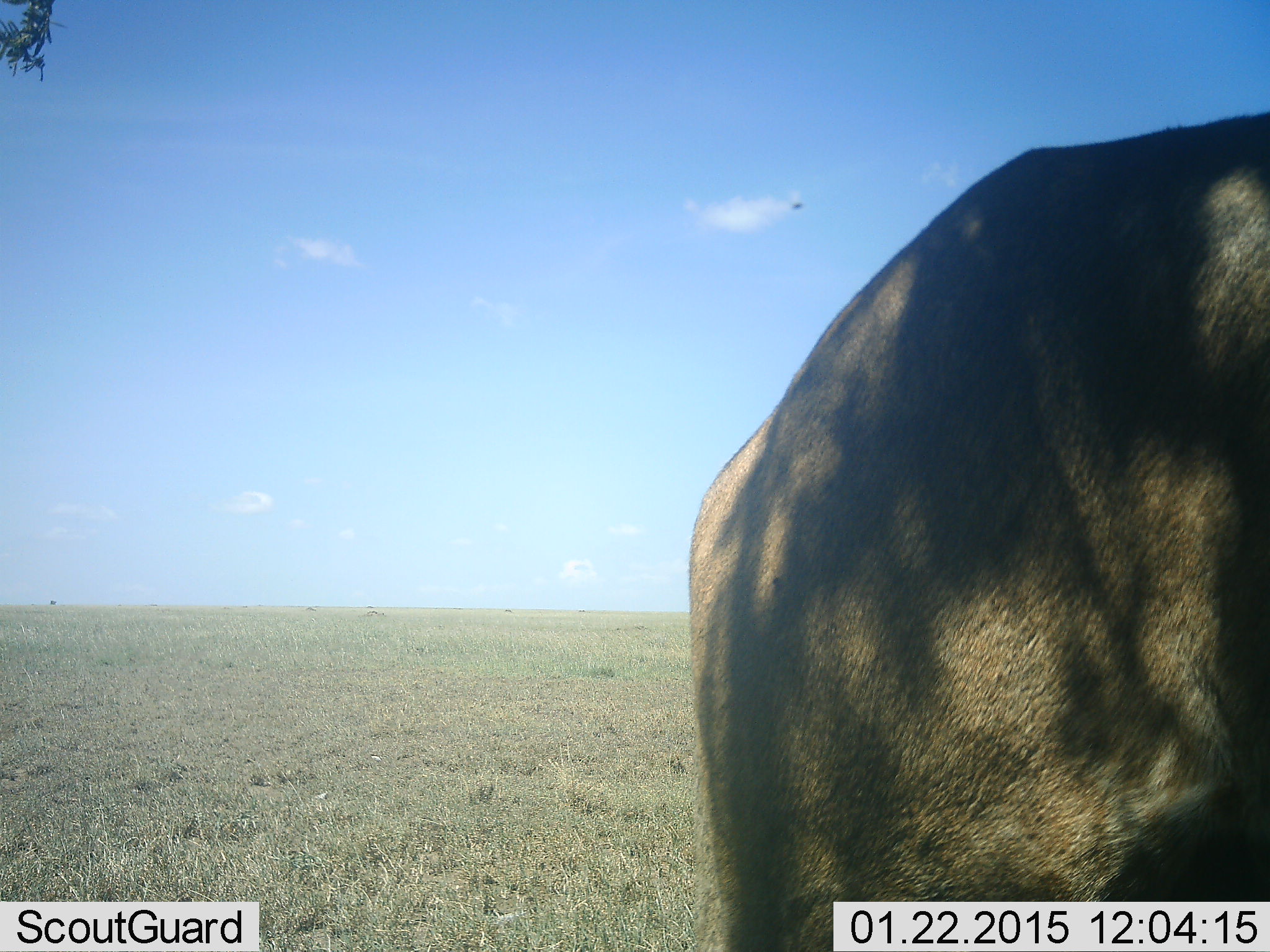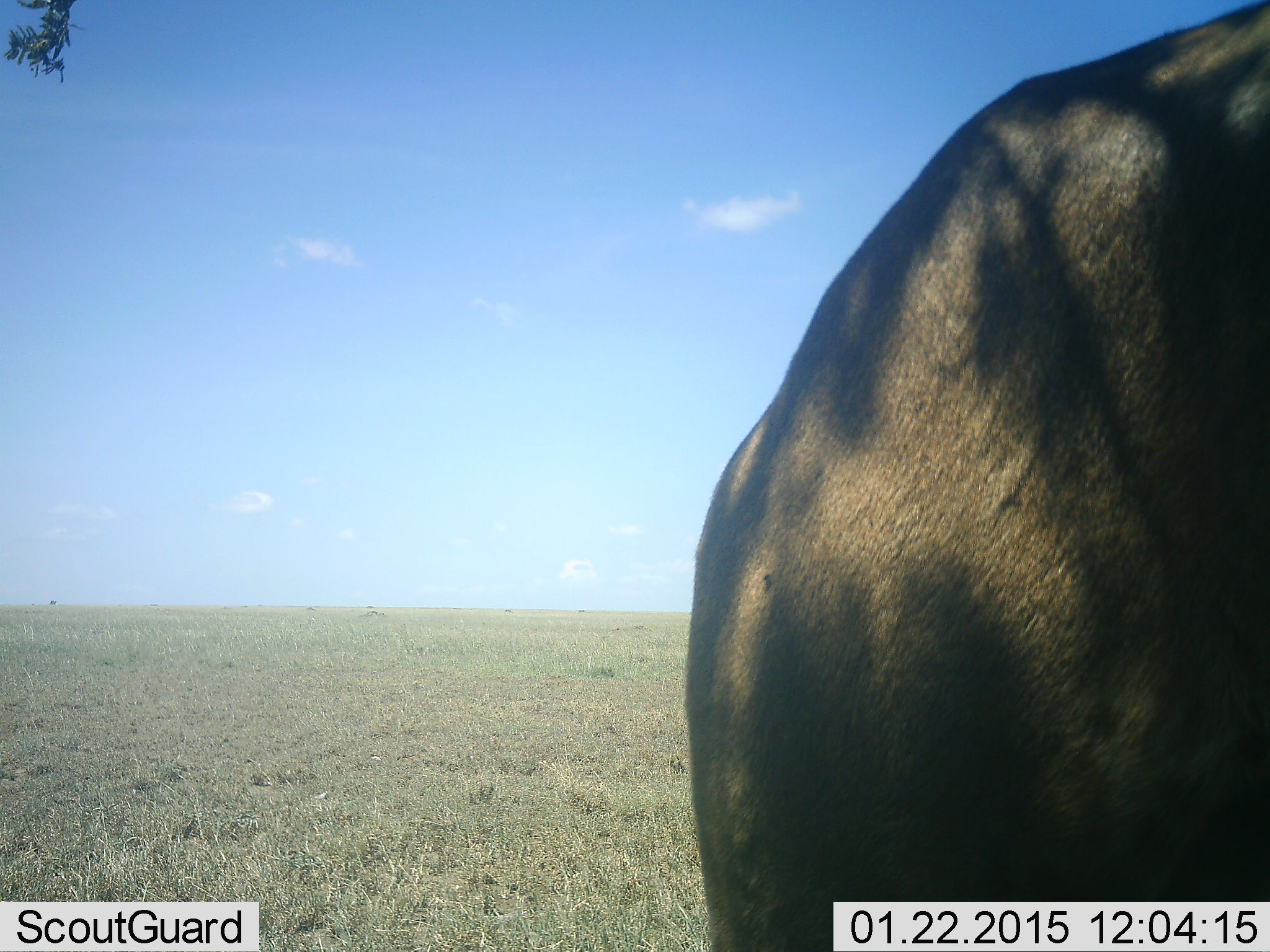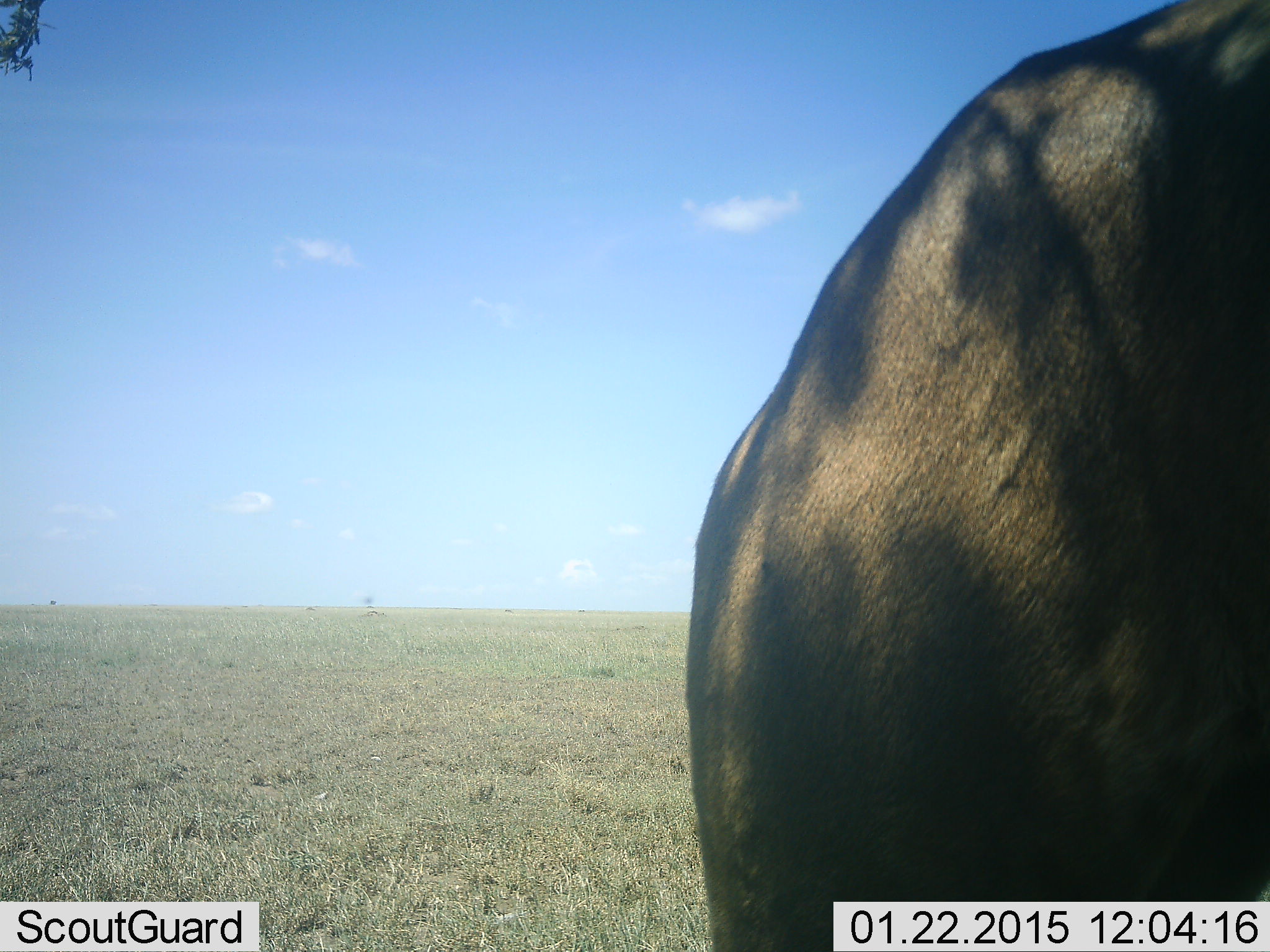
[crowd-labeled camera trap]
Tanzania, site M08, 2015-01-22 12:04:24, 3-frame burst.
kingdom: Animalia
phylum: Chordata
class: Mammalia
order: Artiodactyla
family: Bovidae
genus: Connochaetes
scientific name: Connochaetes taurinus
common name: blue wildebeest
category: wildebeest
Wildebeest (blue wildebeest) (Connochaetes taurinus), count 1. Behavior (volunteer vote fractions): standing 90%, resting 0%, moving 10%, interacting 0%. Young present (vote fraction): 0%. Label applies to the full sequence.